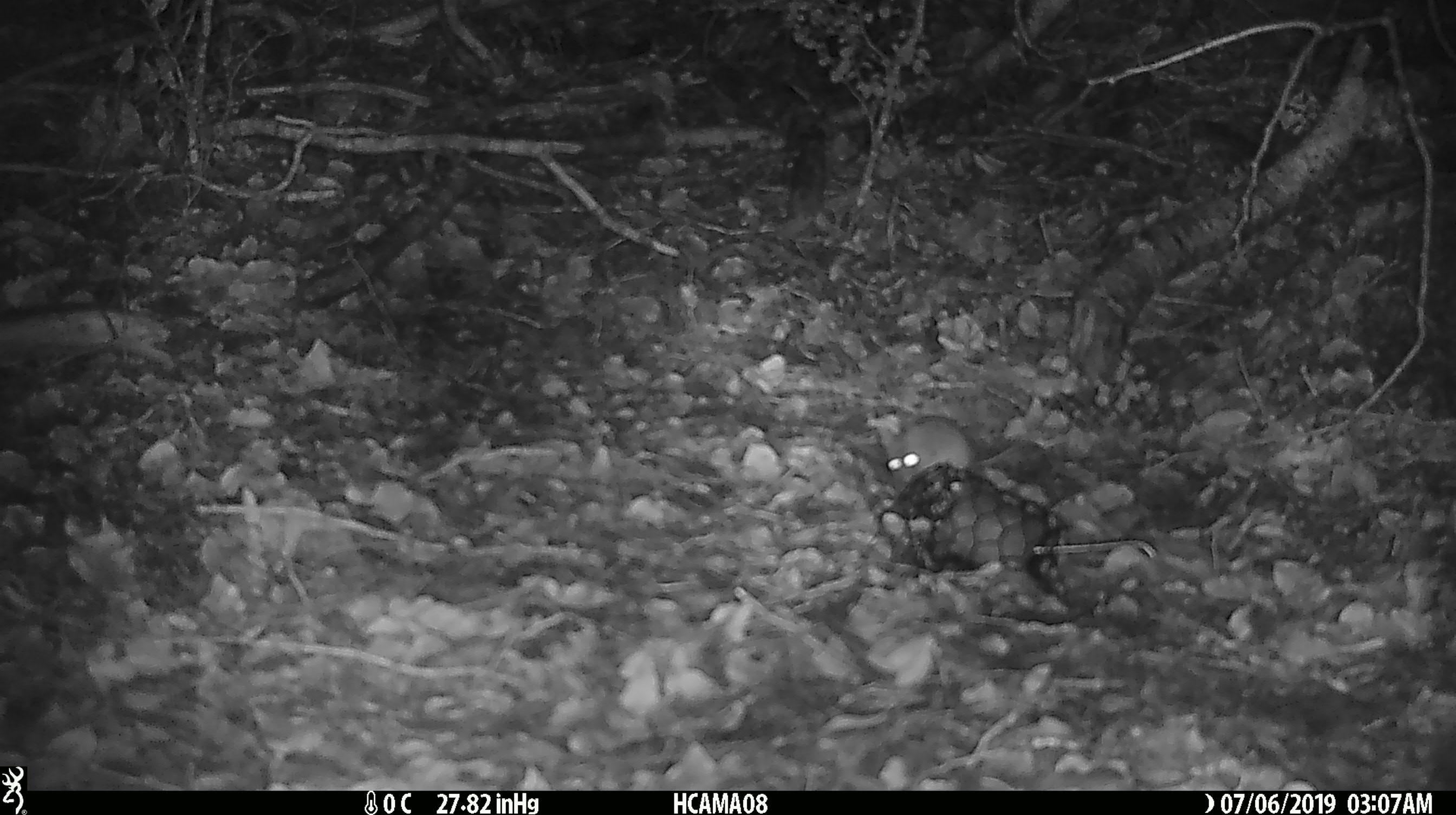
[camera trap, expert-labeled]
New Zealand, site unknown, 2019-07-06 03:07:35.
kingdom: Animalia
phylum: Chordata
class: Mammalia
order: Rodentia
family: Muridae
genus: Mus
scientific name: Mus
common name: mouse